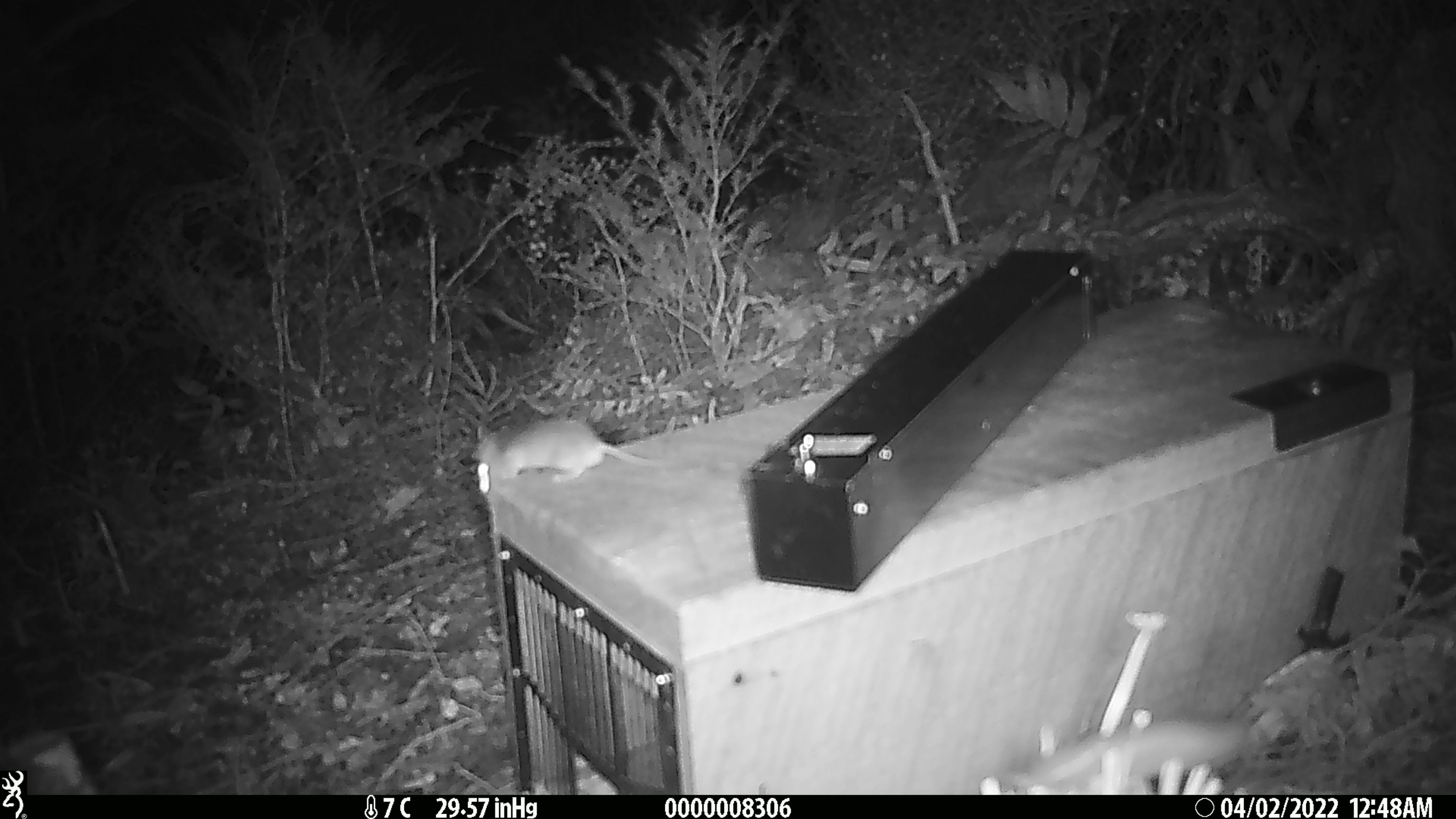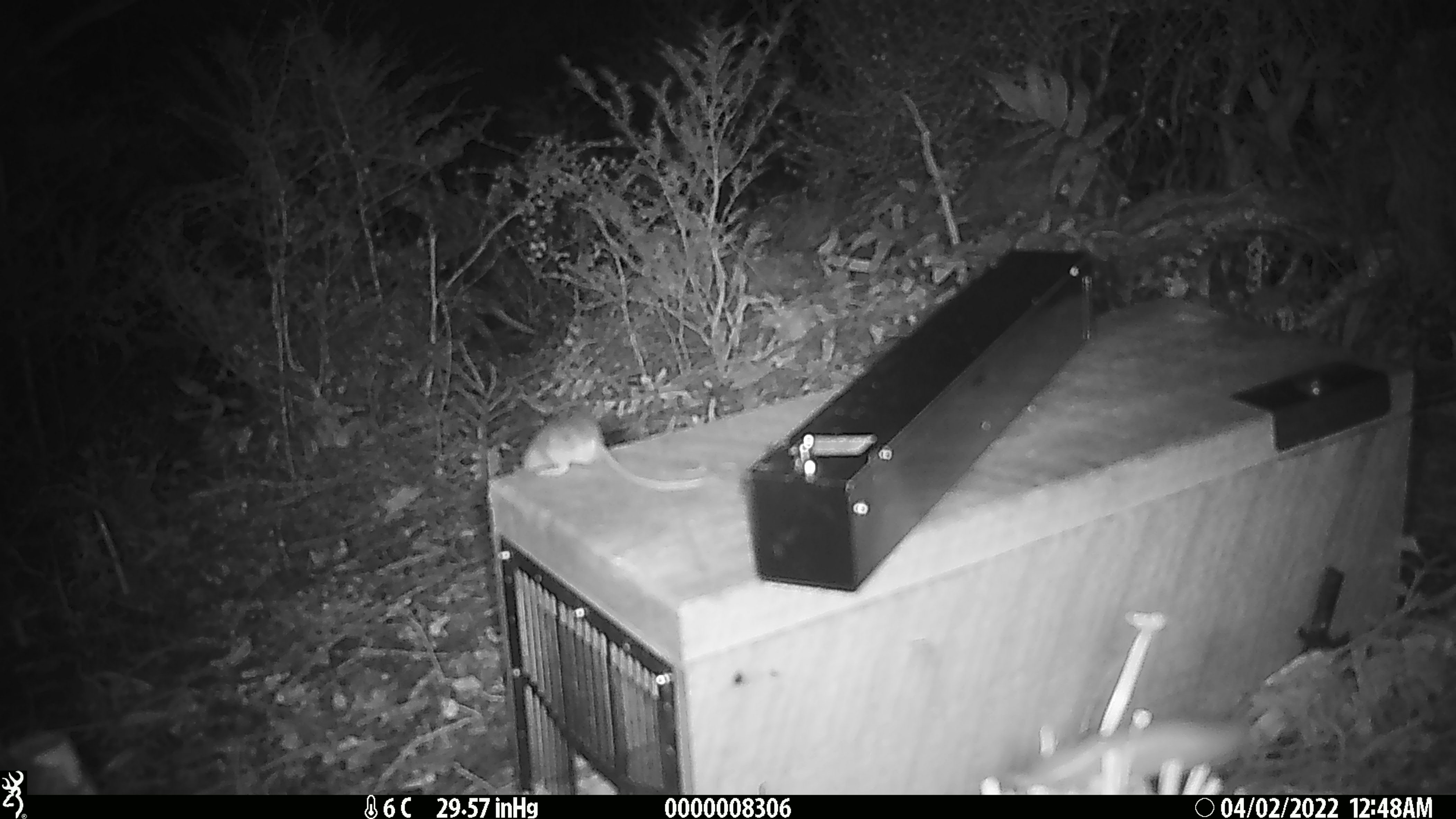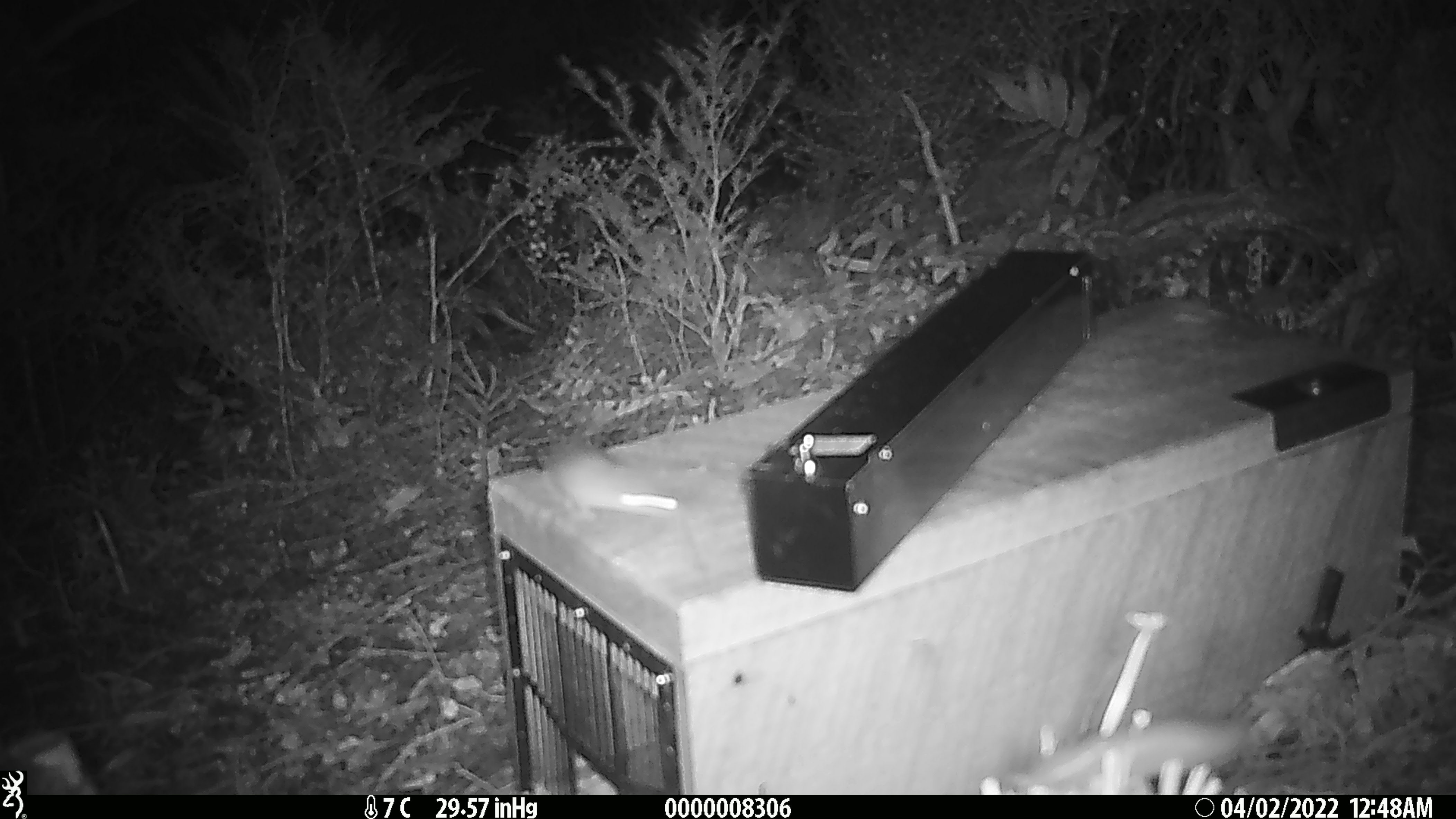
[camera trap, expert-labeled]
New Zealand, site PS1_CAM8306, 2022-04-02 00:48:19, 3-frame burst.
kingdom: Animalia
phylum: Chordata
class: Mammalia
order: Rodentia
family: Muridae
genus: Mus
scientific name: Mus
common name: mouse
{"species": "mouse (Mus)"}